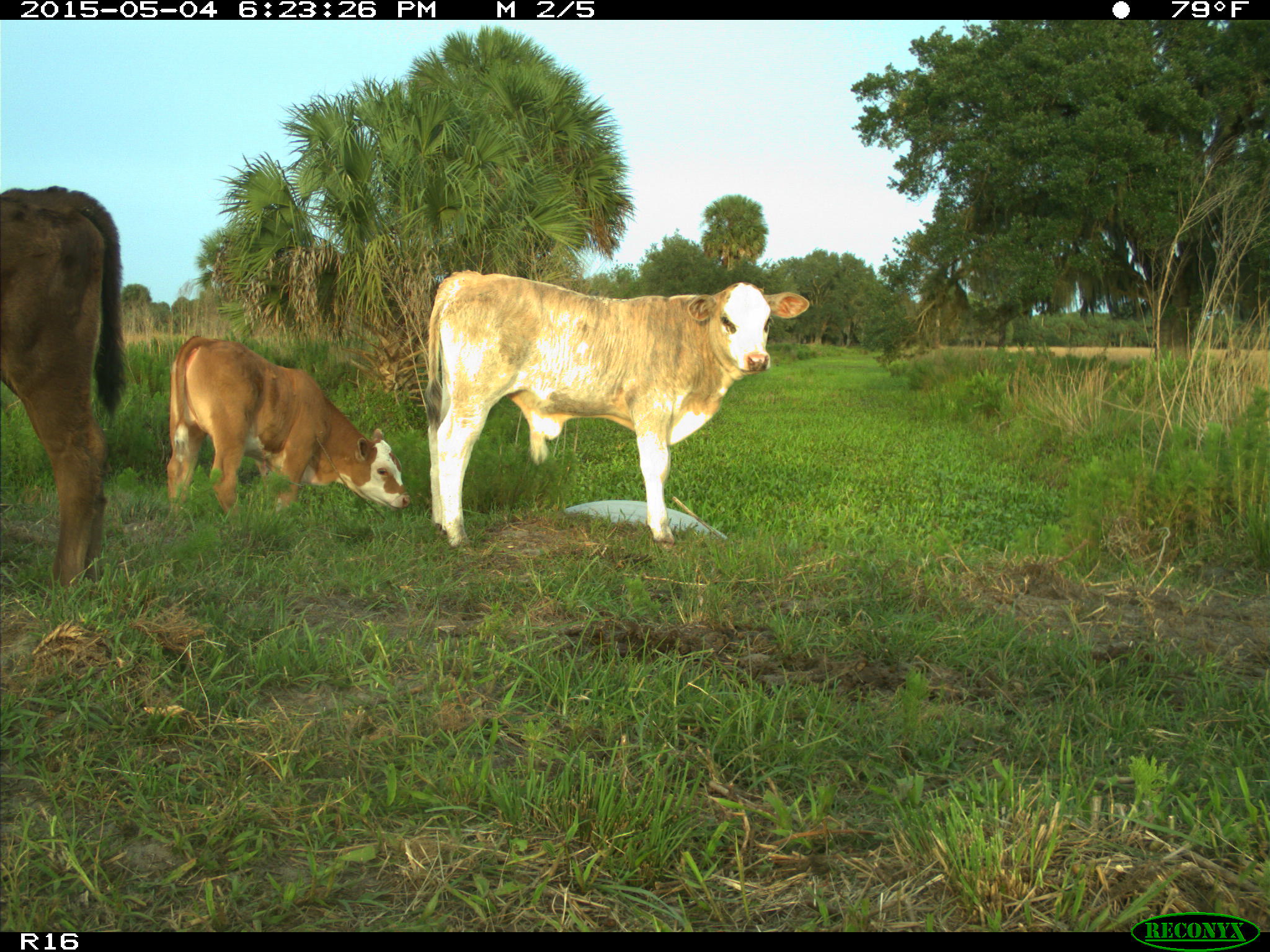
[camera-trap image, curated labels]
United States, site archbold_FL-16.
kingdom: Animalia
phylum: Chordata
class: Mammalia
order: Artiodactyla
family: Bovidae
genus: Bos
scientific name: Bos taurus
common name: domestic cow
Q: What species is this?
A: Bos taurus (domestic cow).